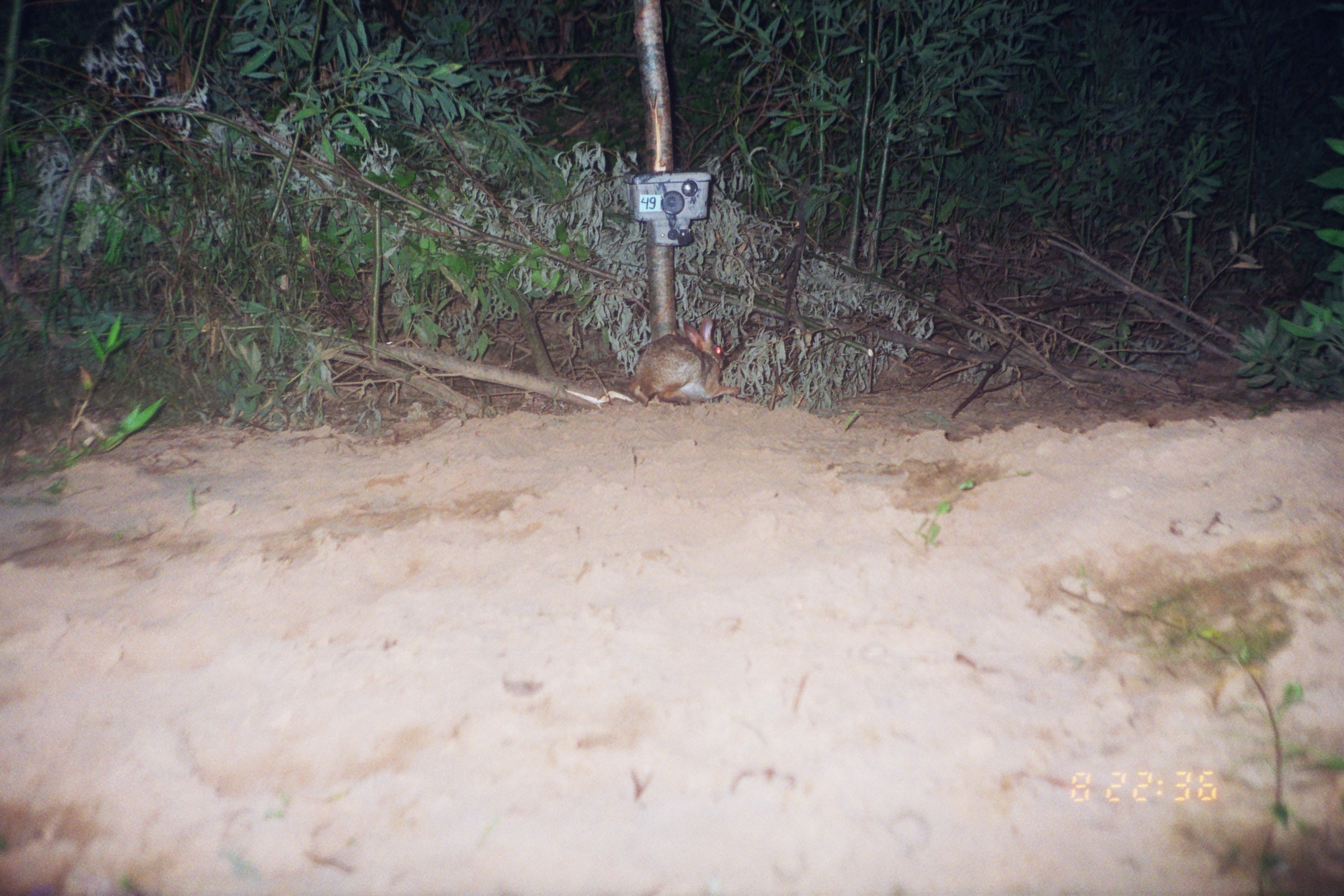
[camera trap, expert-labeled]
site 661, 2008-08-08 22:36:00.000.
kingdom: Animalia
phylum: Chordata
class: Mammalia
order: Lagomorpha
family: Leporidae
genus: Sylvilagus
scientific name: Sylvilagus brasiliensis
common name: tapeti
Sylvilagus brasiliensis (tapeti).